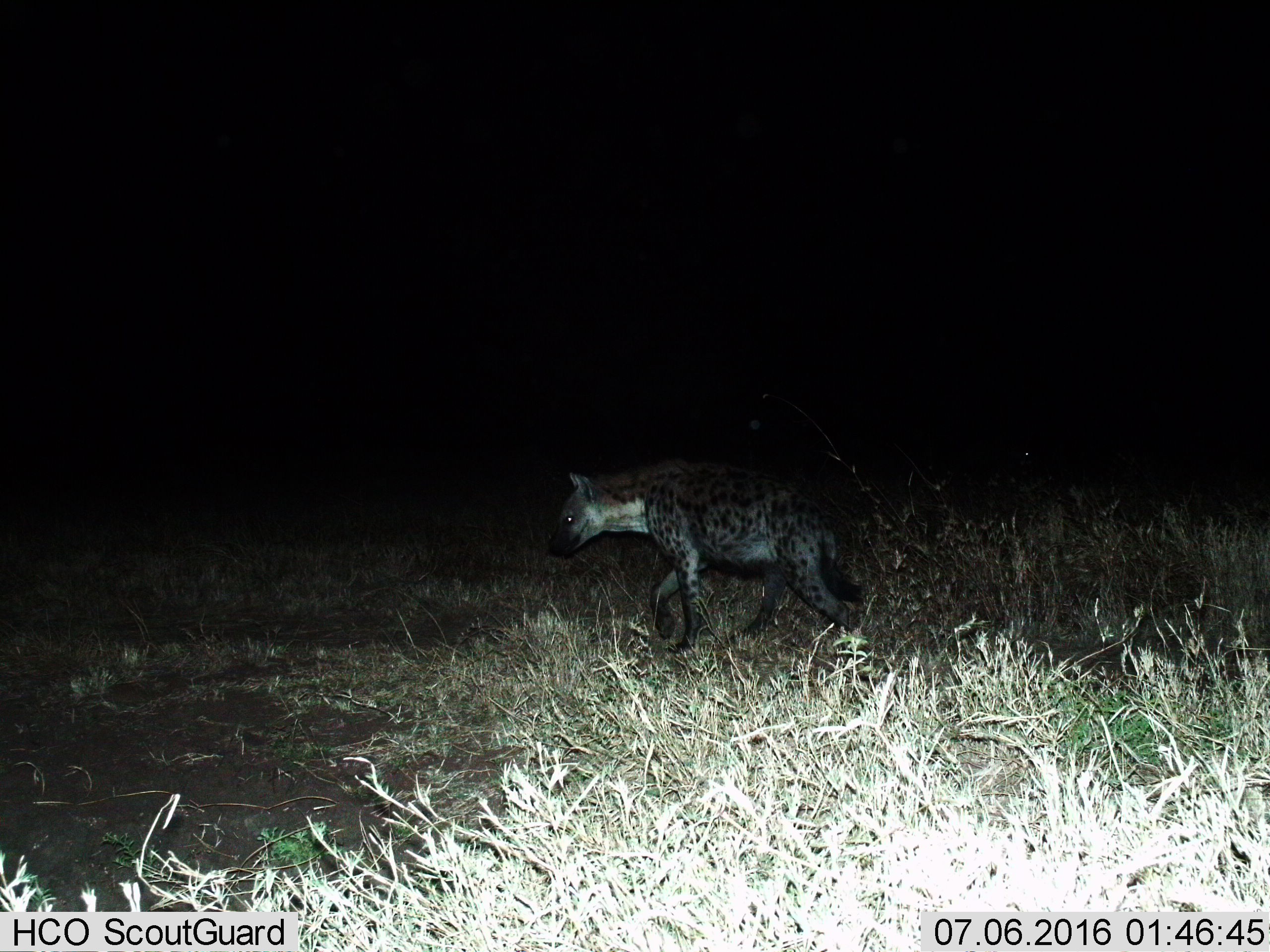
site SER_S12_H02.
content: unidentified animal